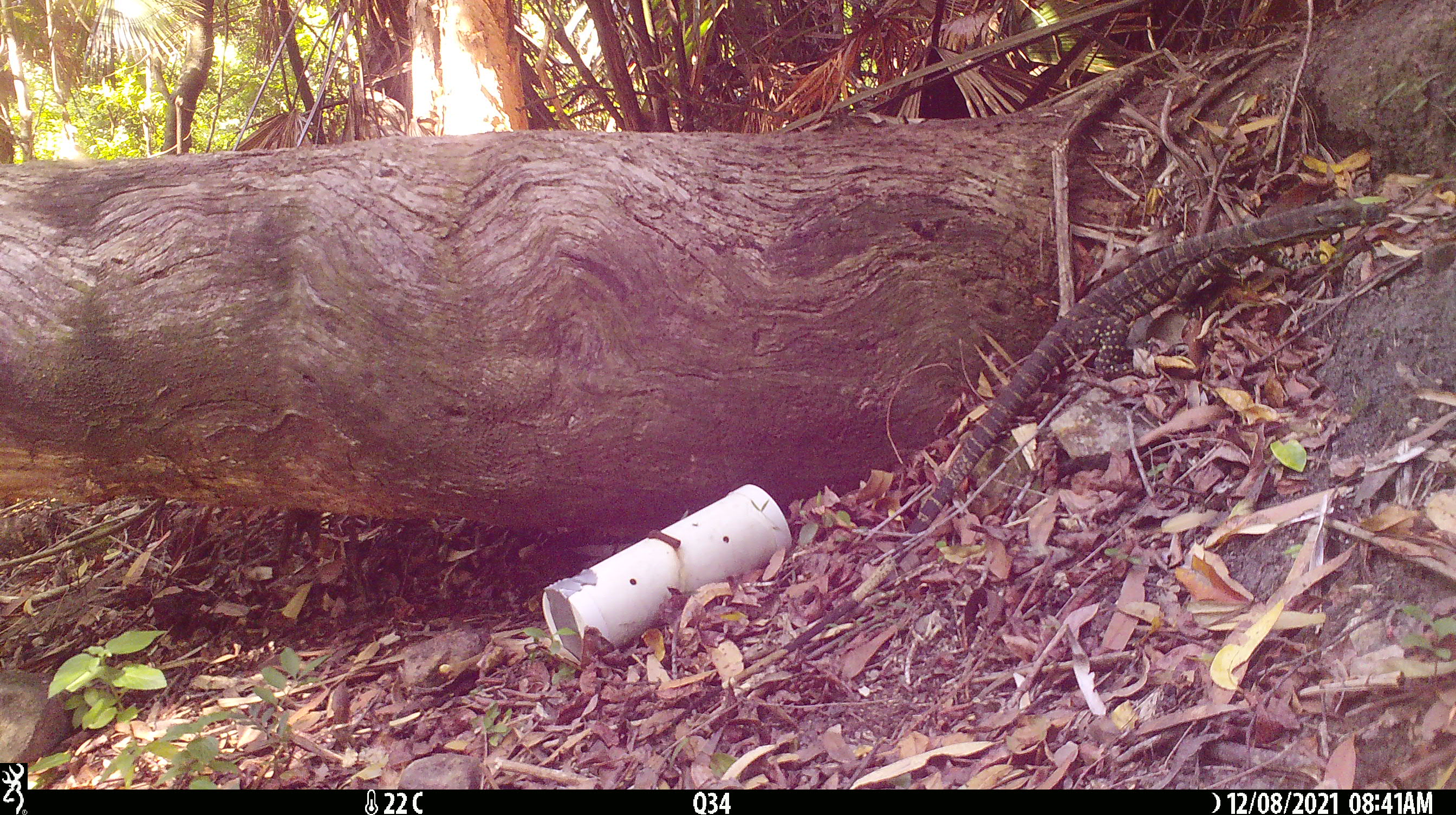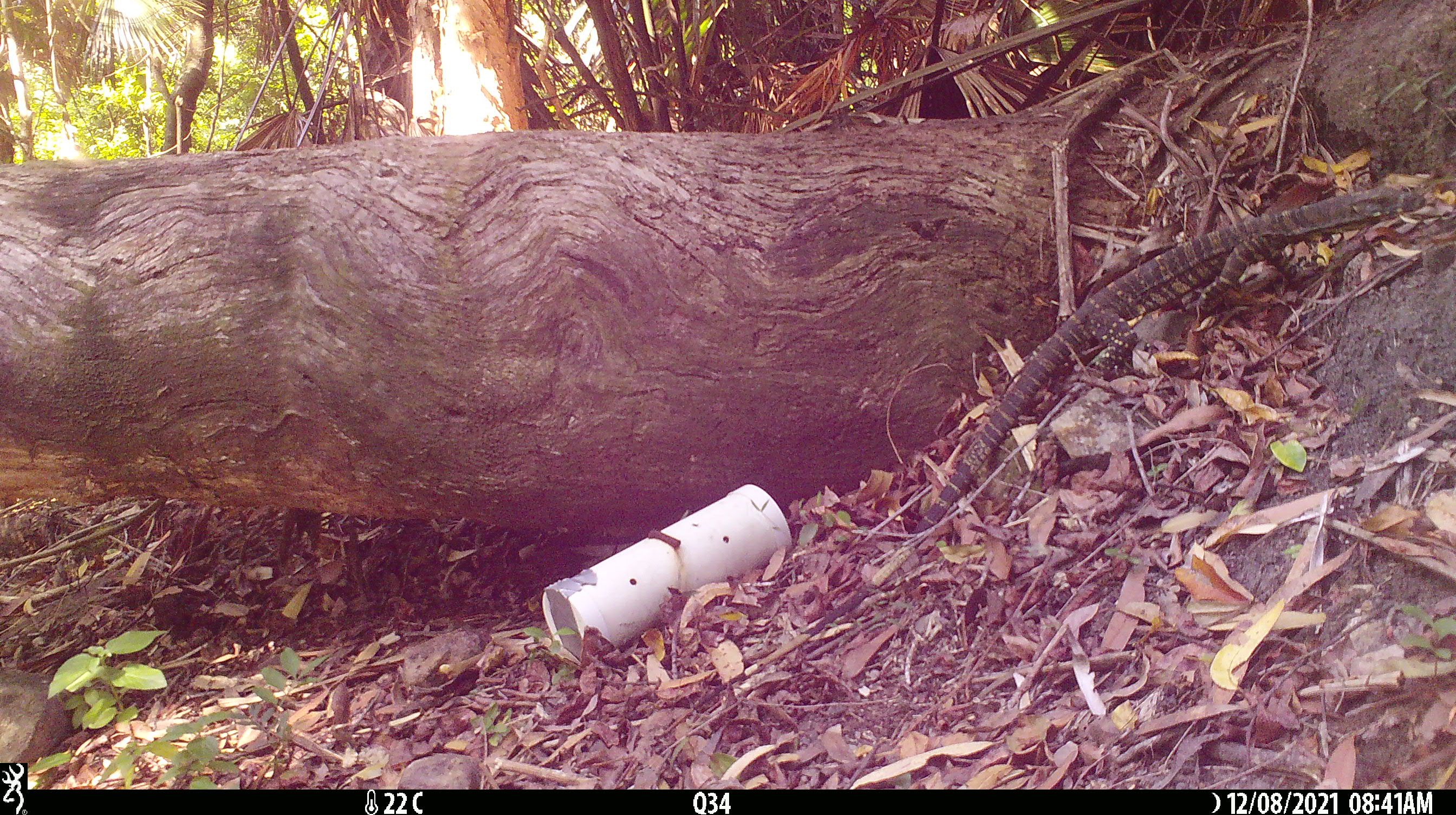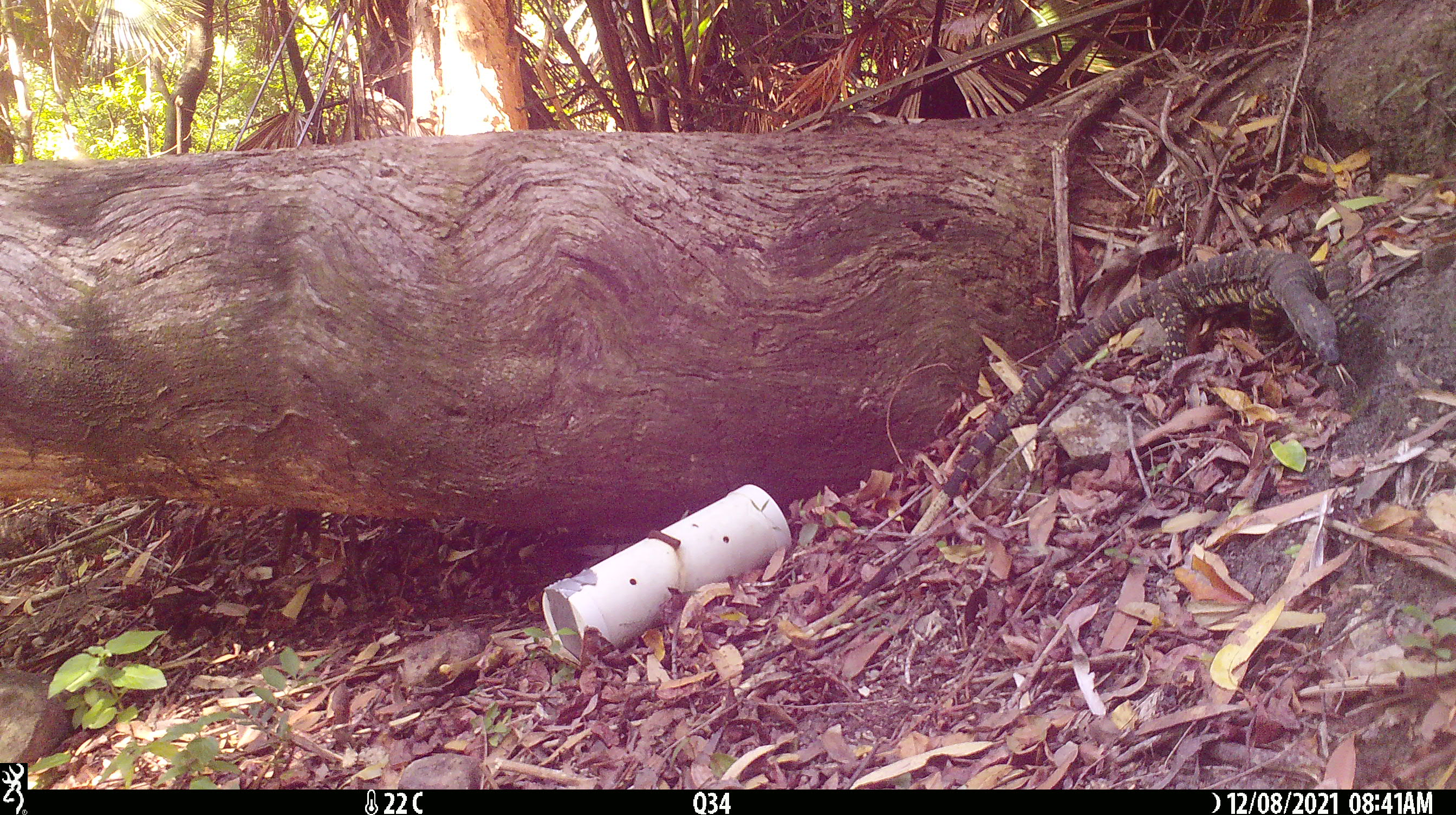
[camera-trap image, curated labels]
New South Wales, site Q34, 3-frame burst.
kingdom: Animalia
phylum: Chordata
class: Reptilia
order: Squamata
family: Varanidae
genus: Varanus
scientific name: Varanus varius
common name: lace monitor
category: goanna